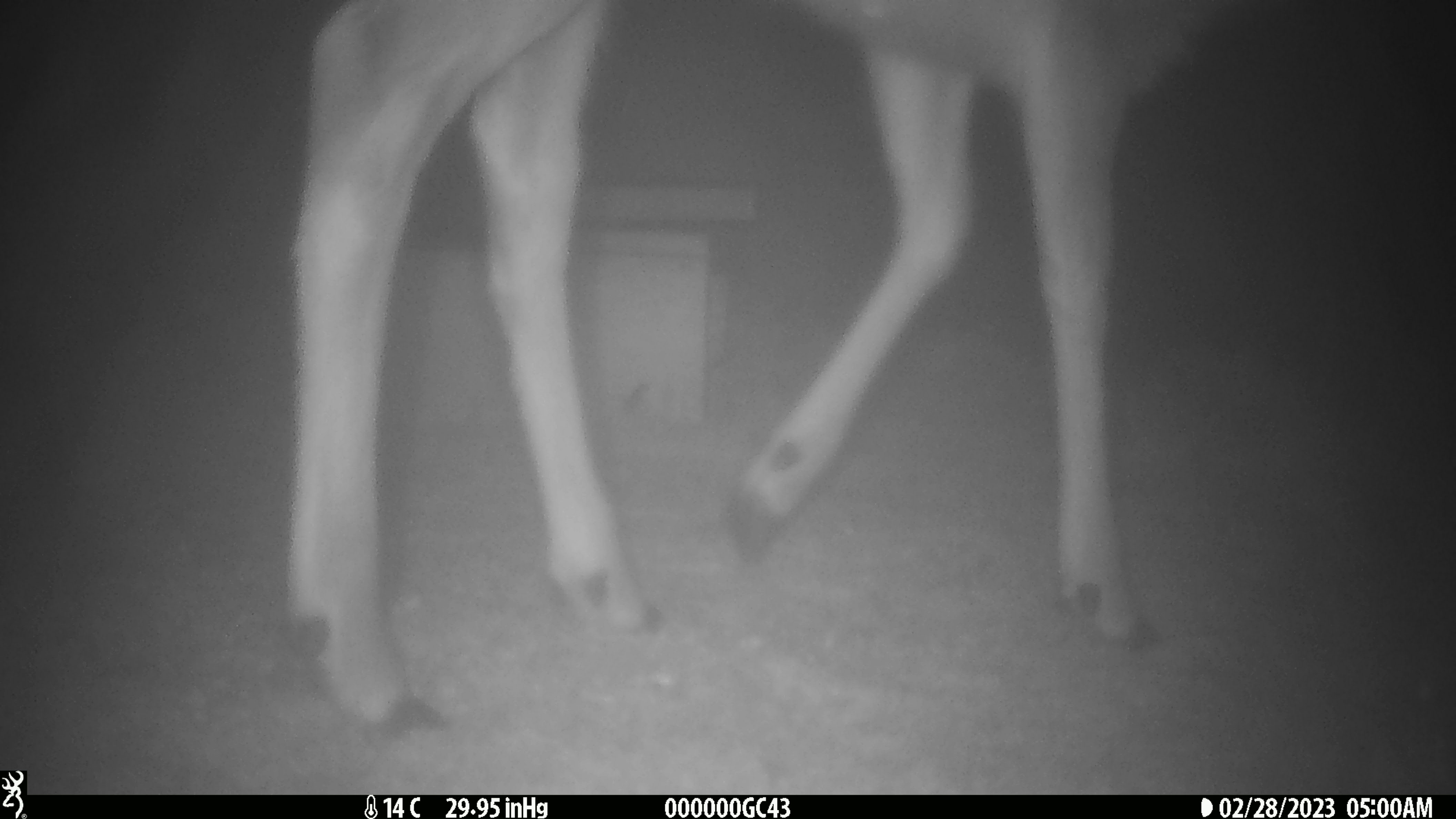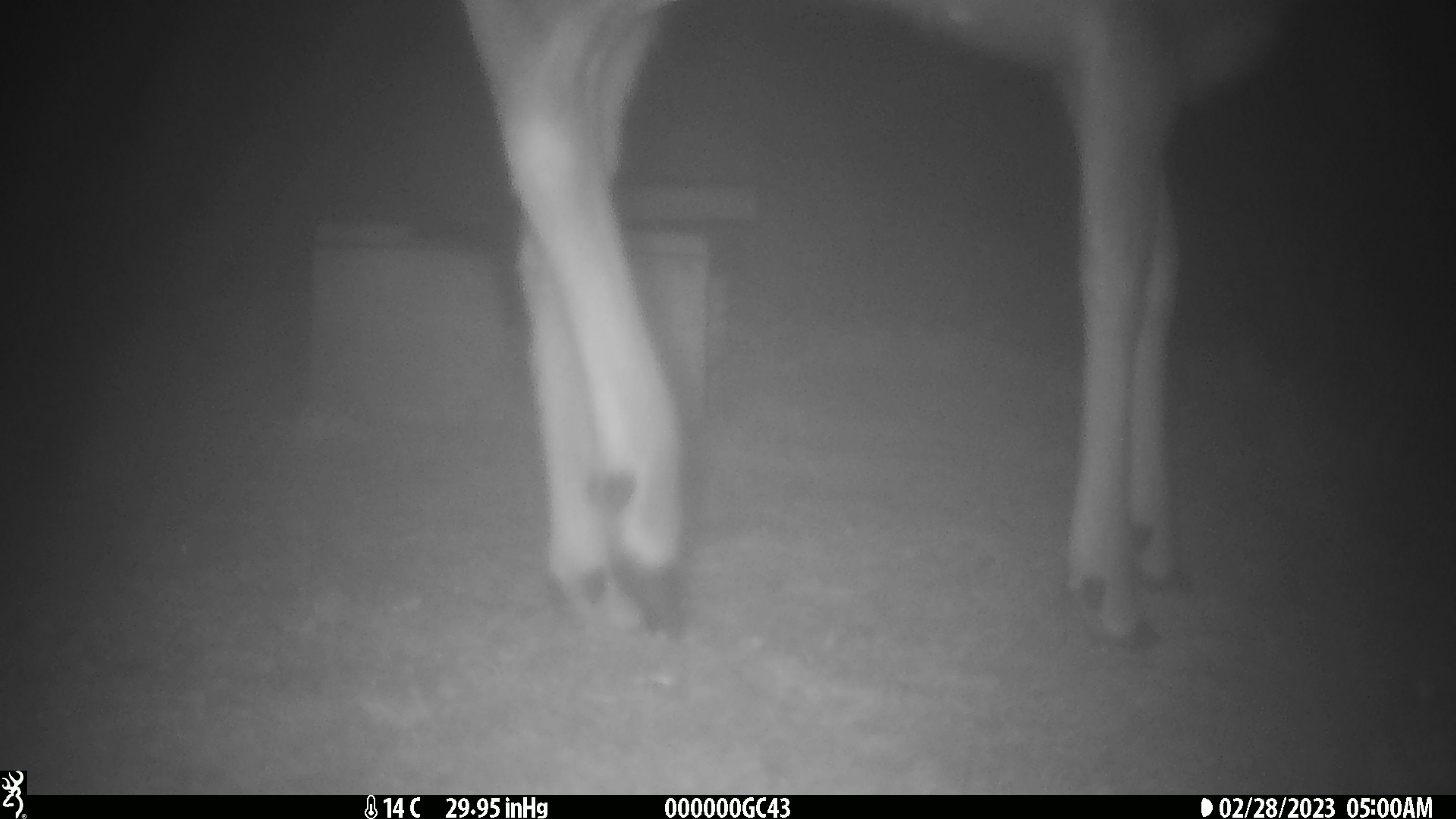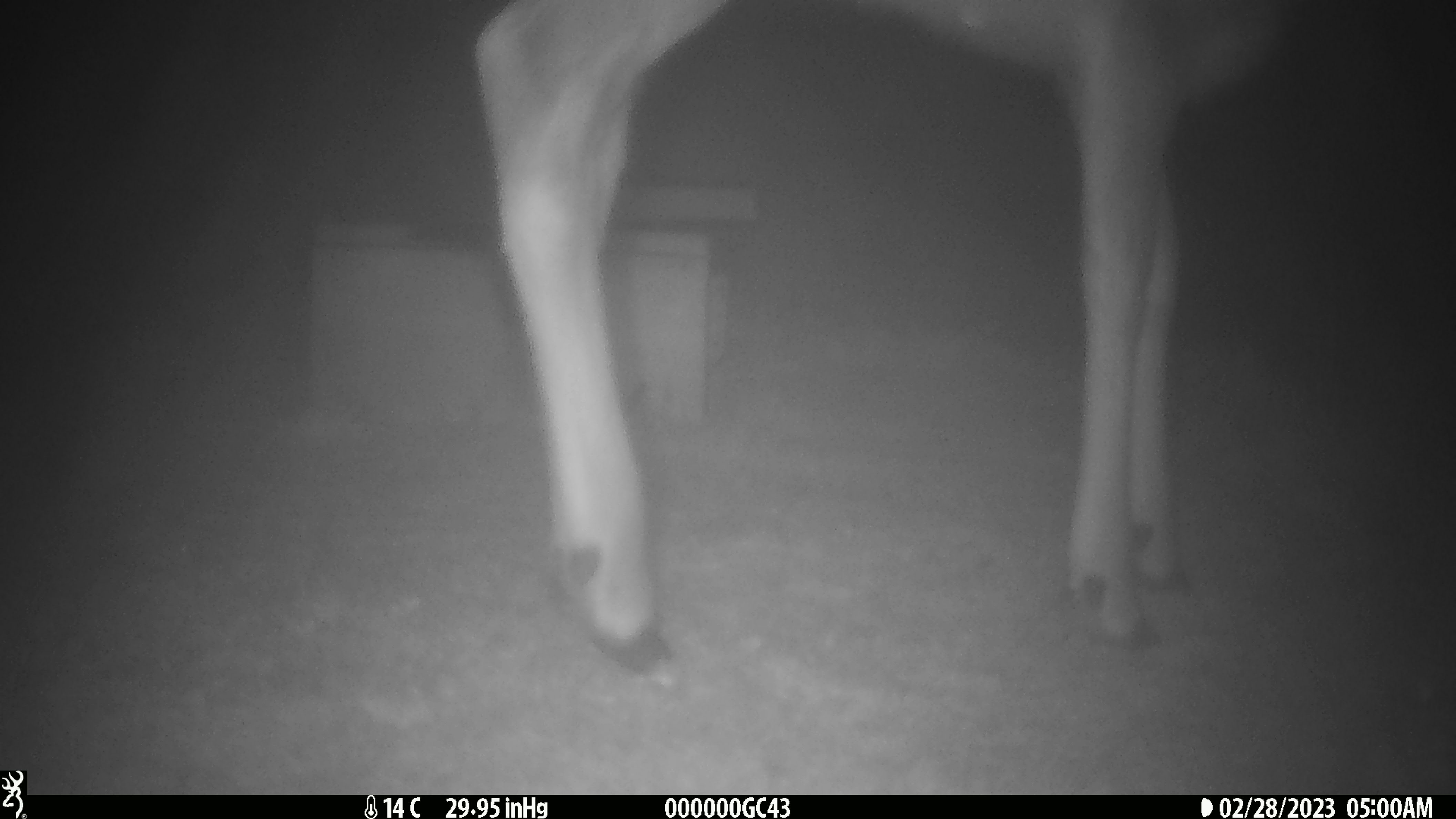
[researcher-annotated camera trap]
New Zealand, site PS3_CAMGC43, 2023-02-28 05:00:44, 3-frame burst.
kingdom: Animalia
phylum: Chordata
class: Mammalia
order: Artiodactyla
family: Cervidae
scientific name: Cervidae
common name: deer